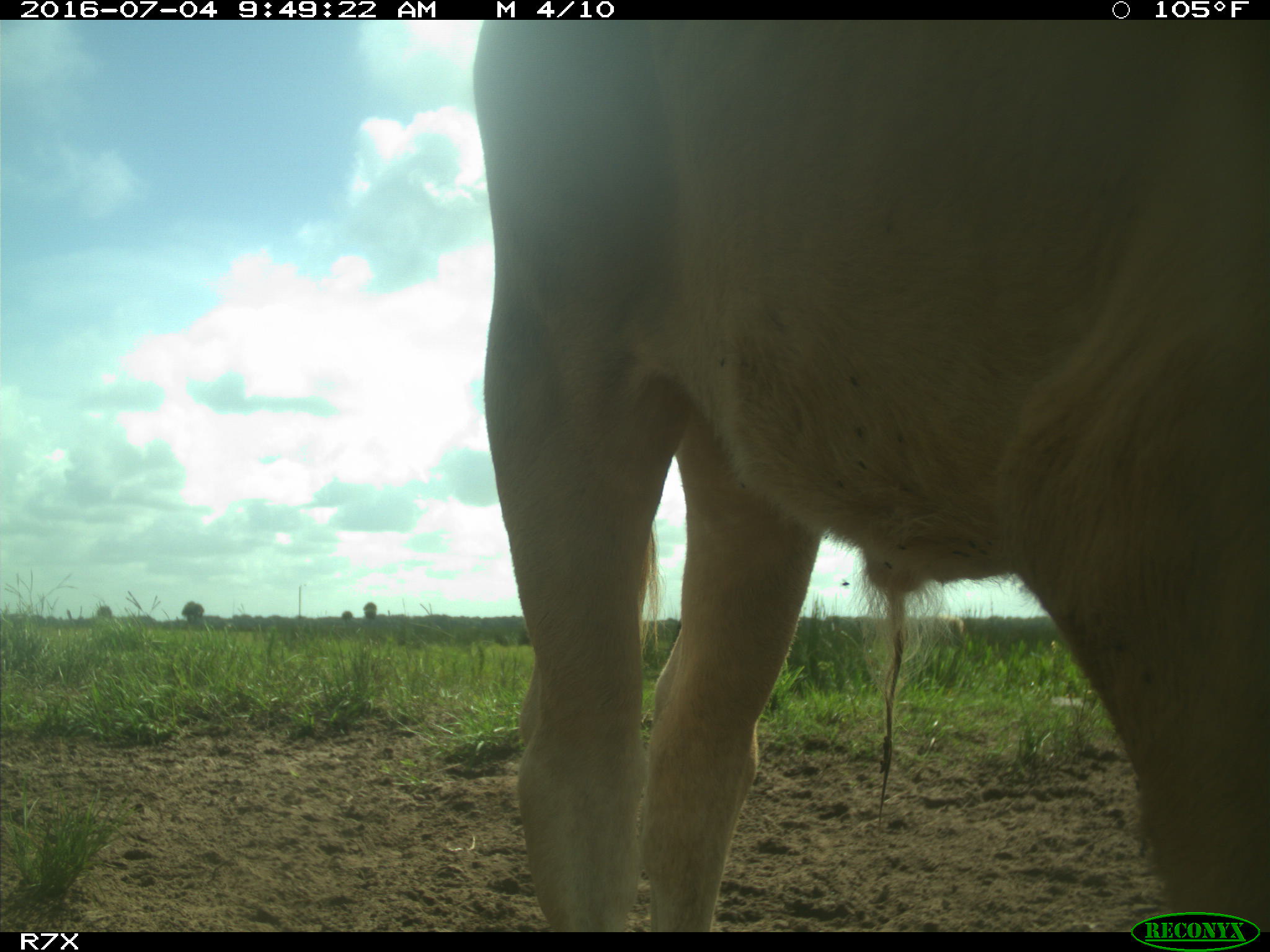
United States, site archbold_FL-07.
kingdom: Animalia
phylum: Chordata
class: Mammalia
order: Artiodactyla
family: Bovidae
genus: Bos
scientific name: Bos taurus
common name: domestic cow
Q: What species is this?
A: Bos taurus (domestic cow).